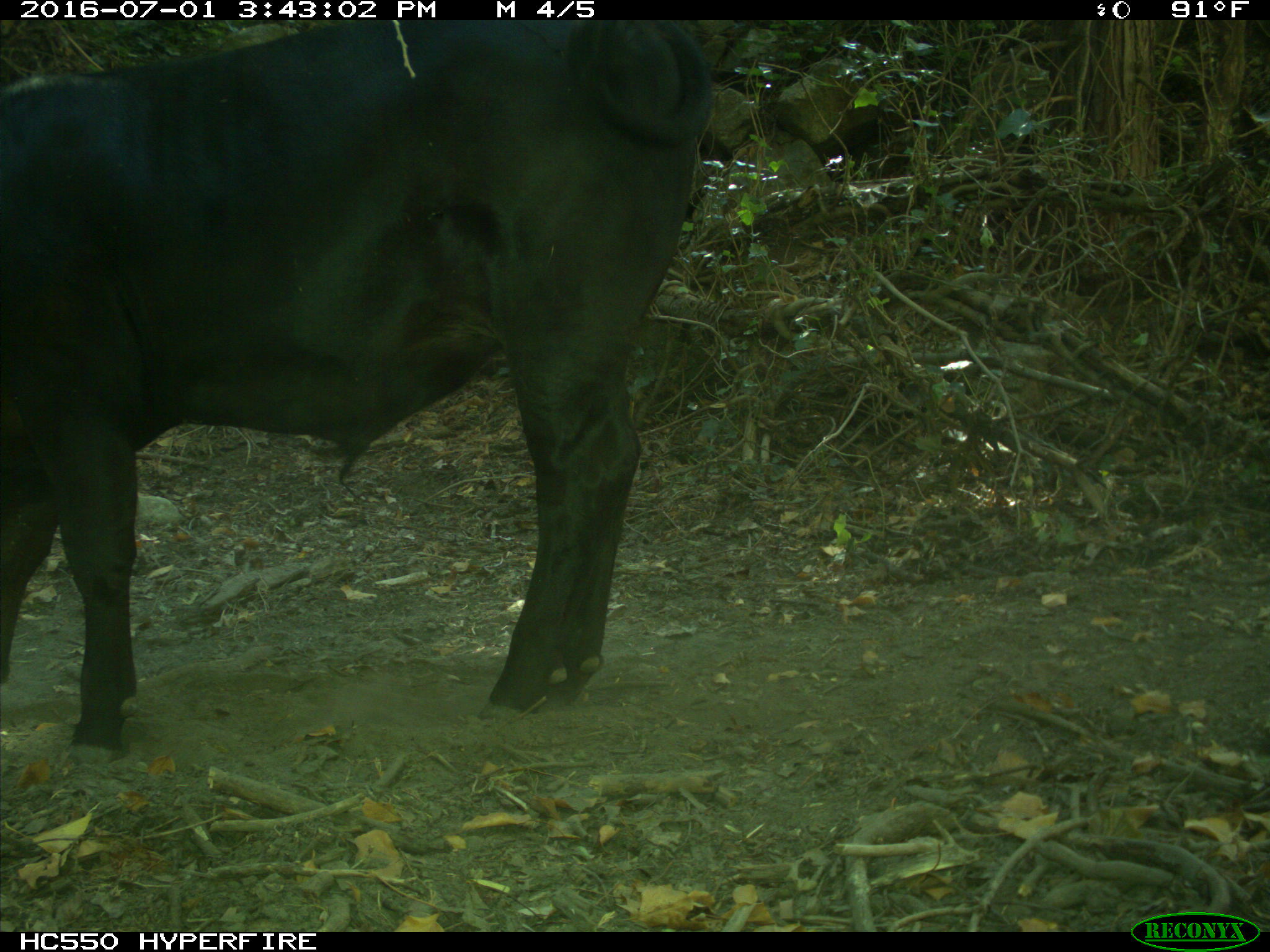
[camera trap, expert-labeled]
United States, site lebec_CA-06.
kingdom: Animalia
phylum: Chordata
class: Mammalia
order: Artiodactyla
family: Bovidae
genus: Bos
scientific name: Bos taurus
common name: domestic cow